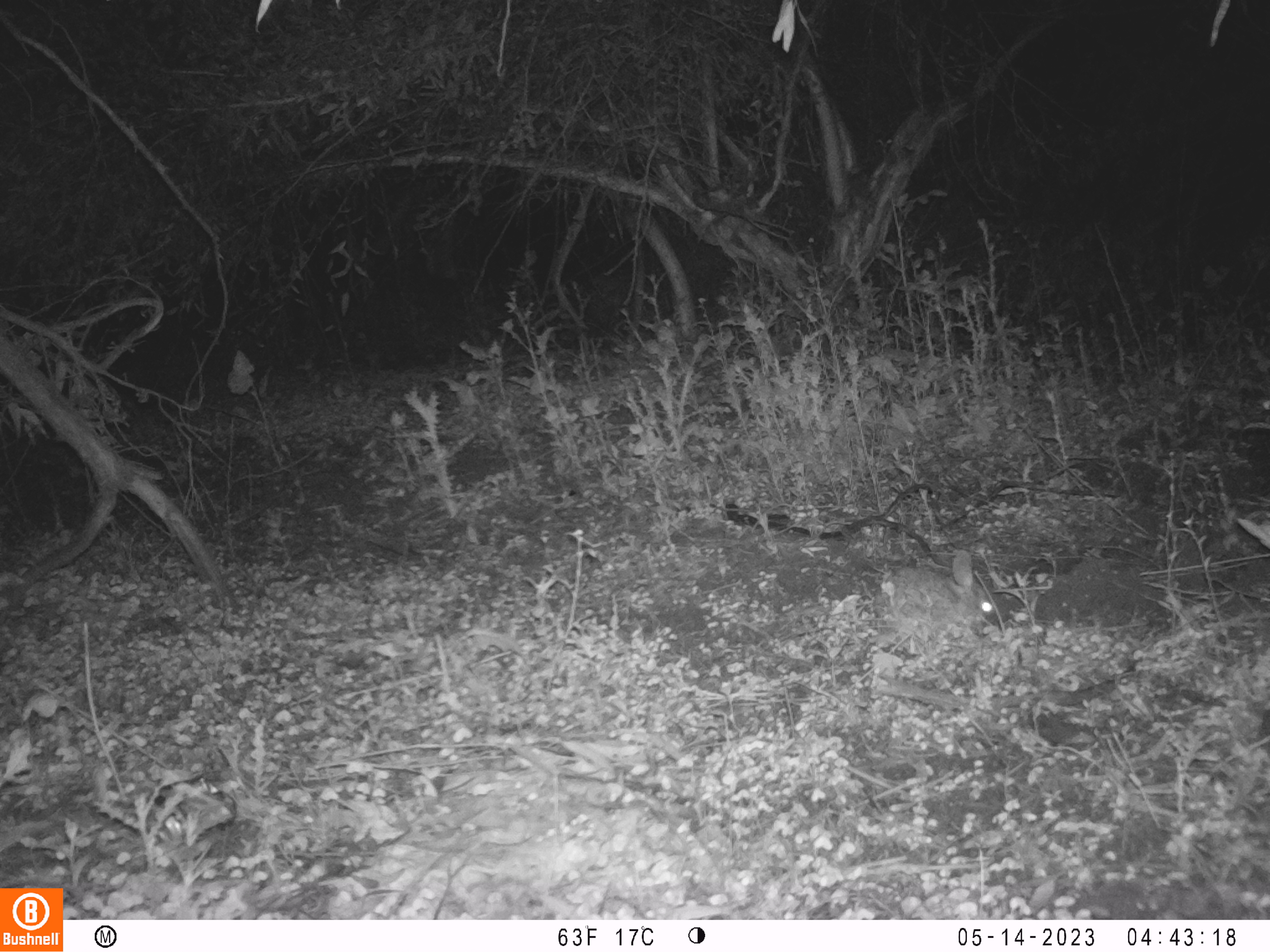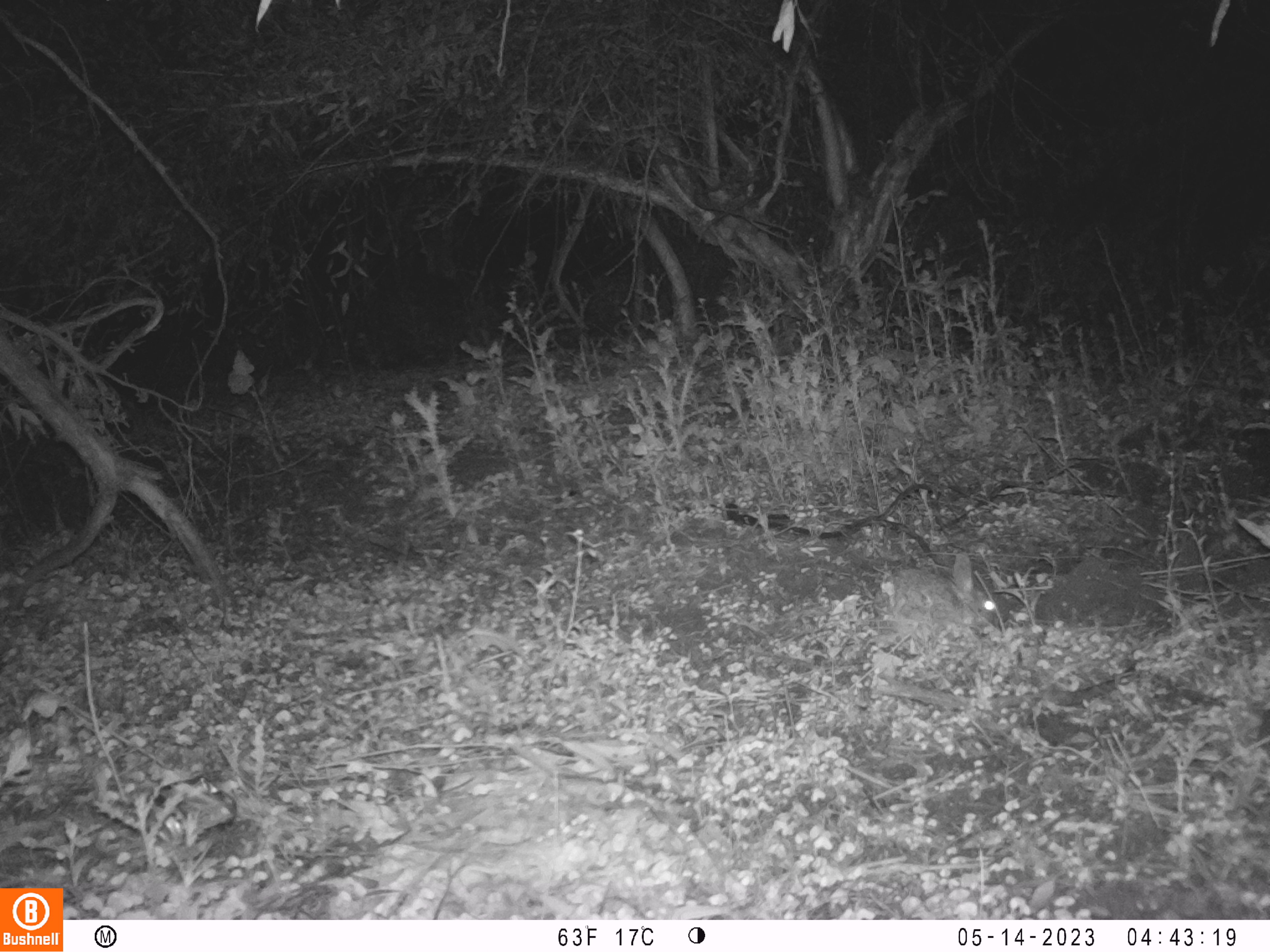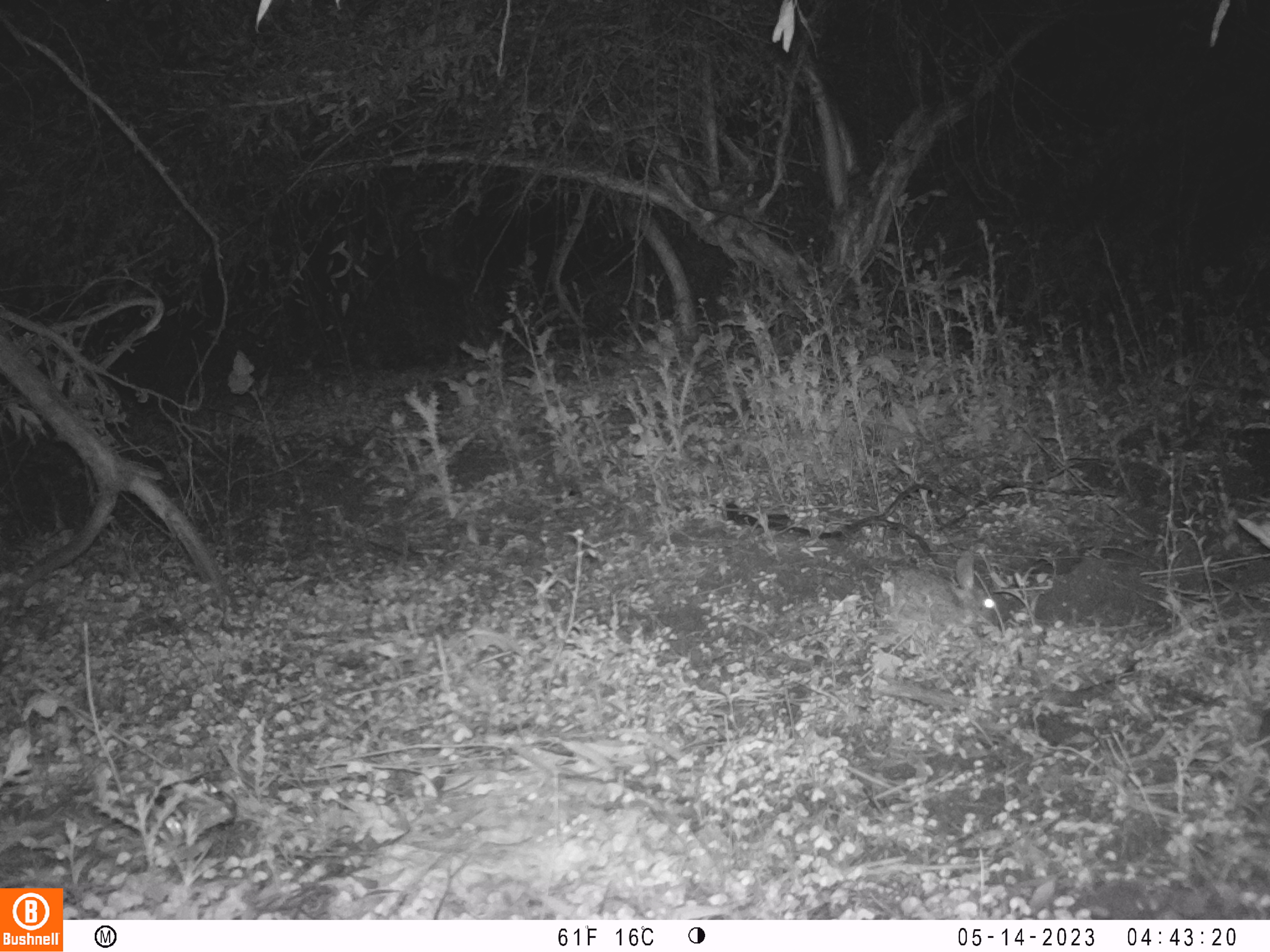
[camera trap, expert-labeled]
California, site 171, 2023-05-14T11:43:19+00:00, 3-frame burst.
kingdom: Animalia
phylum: Chordata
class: Mammalia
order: Lagomorpha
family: Leporidae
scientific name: Leporidae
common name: rabbit